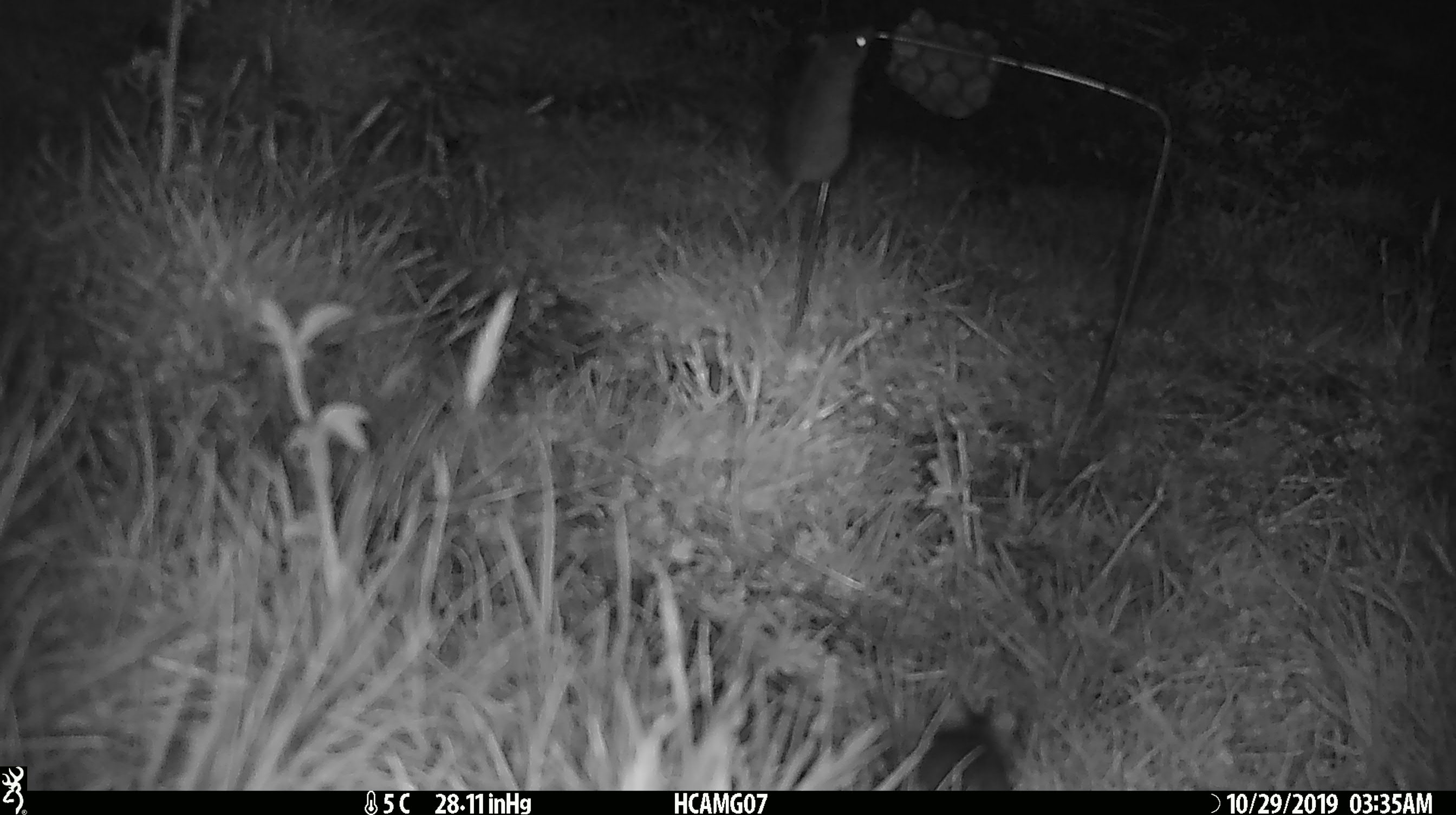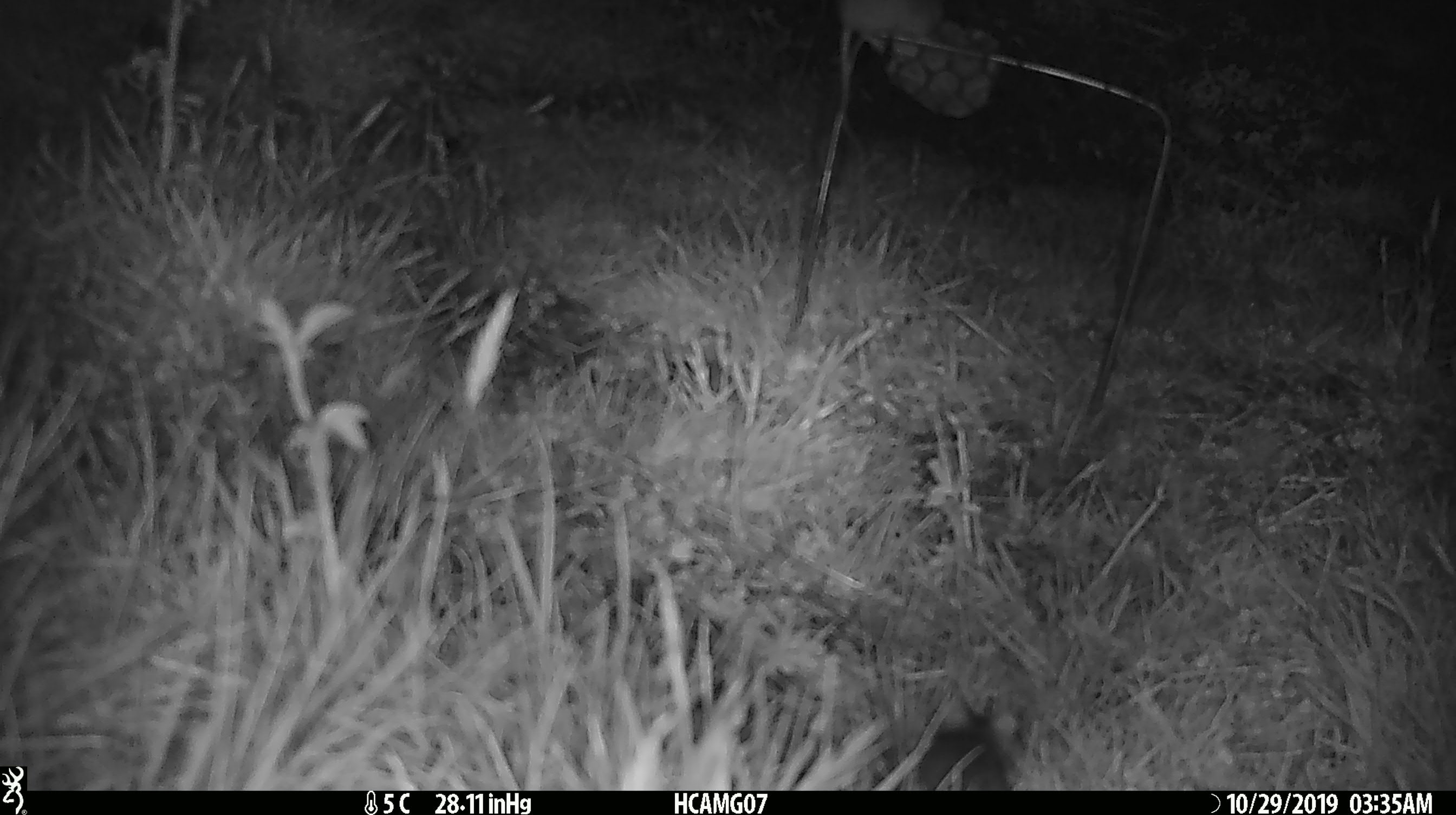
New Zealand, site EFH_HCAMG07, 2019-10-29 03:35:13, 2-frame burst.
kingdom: Animalia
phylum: Chordata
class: Mammalia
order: Rodentia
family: Muridae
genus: Mus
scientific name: Mus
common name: mouse